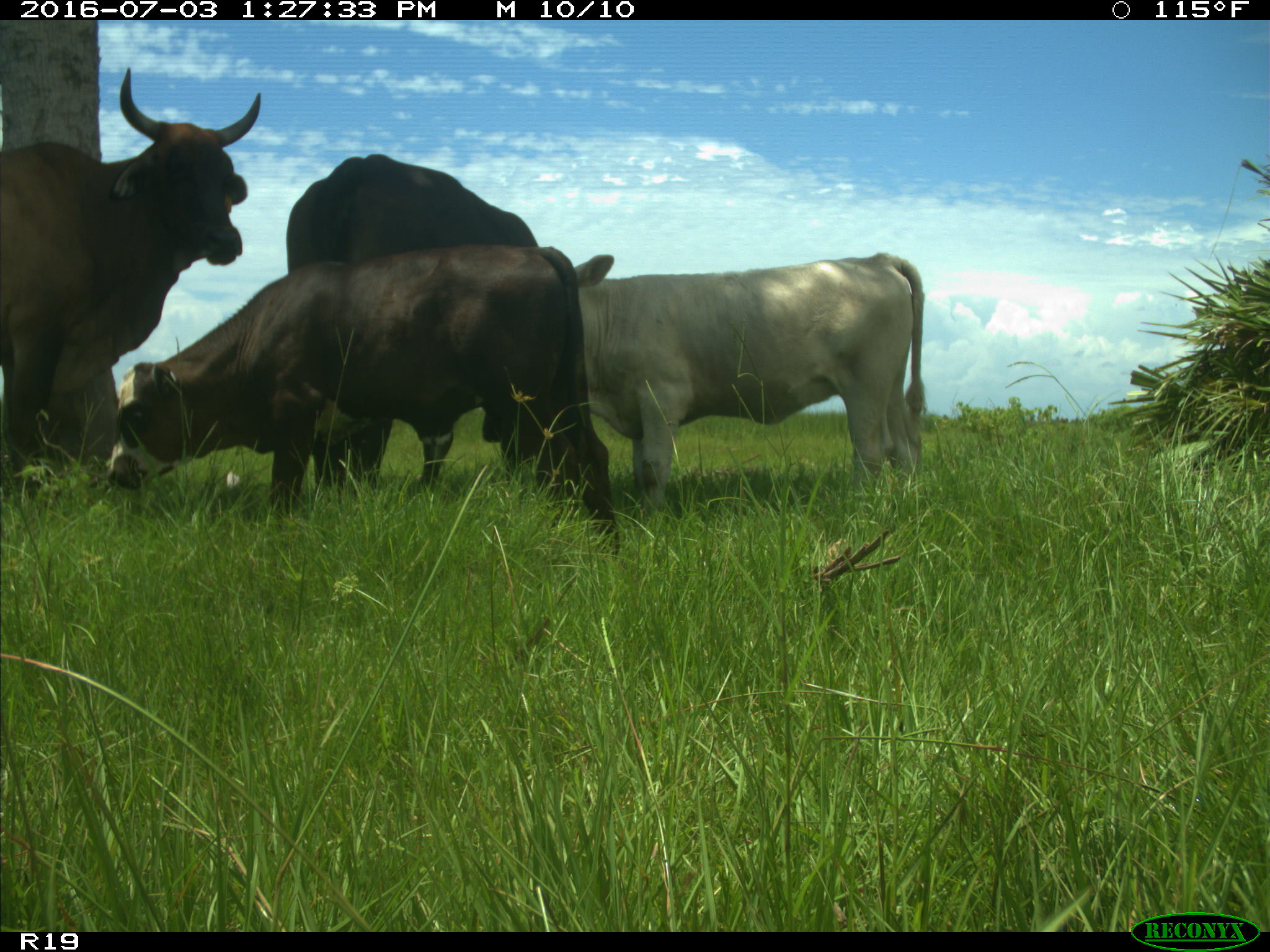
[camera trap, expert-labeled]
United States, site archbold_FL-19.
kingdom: Animalia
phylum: Chordata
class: Mammalia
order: Artiodactyla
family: Bovidae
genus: Bos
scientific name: Bos taurus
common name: domestic cow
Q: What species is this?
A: Bos taurus (domestic cow).